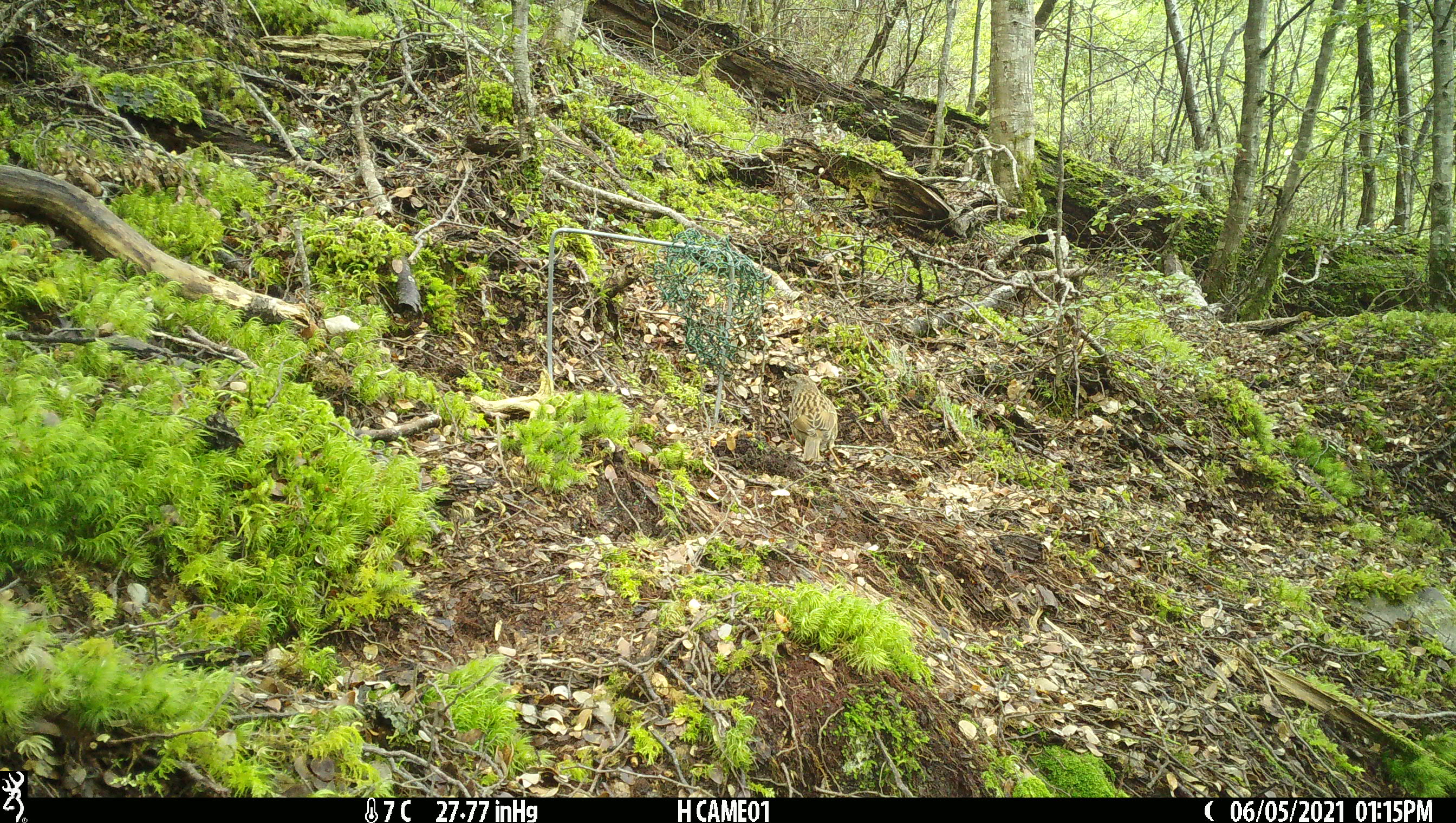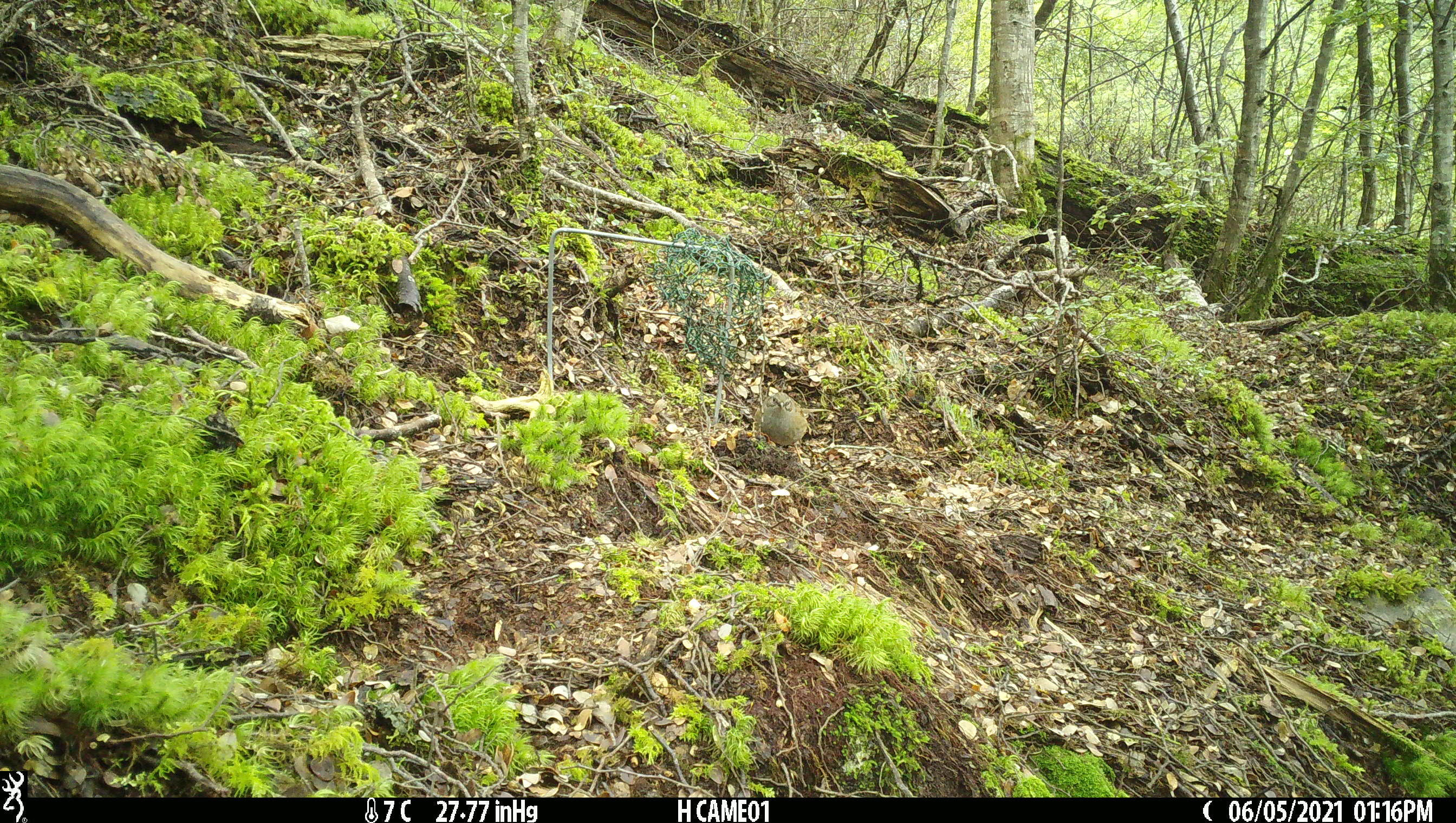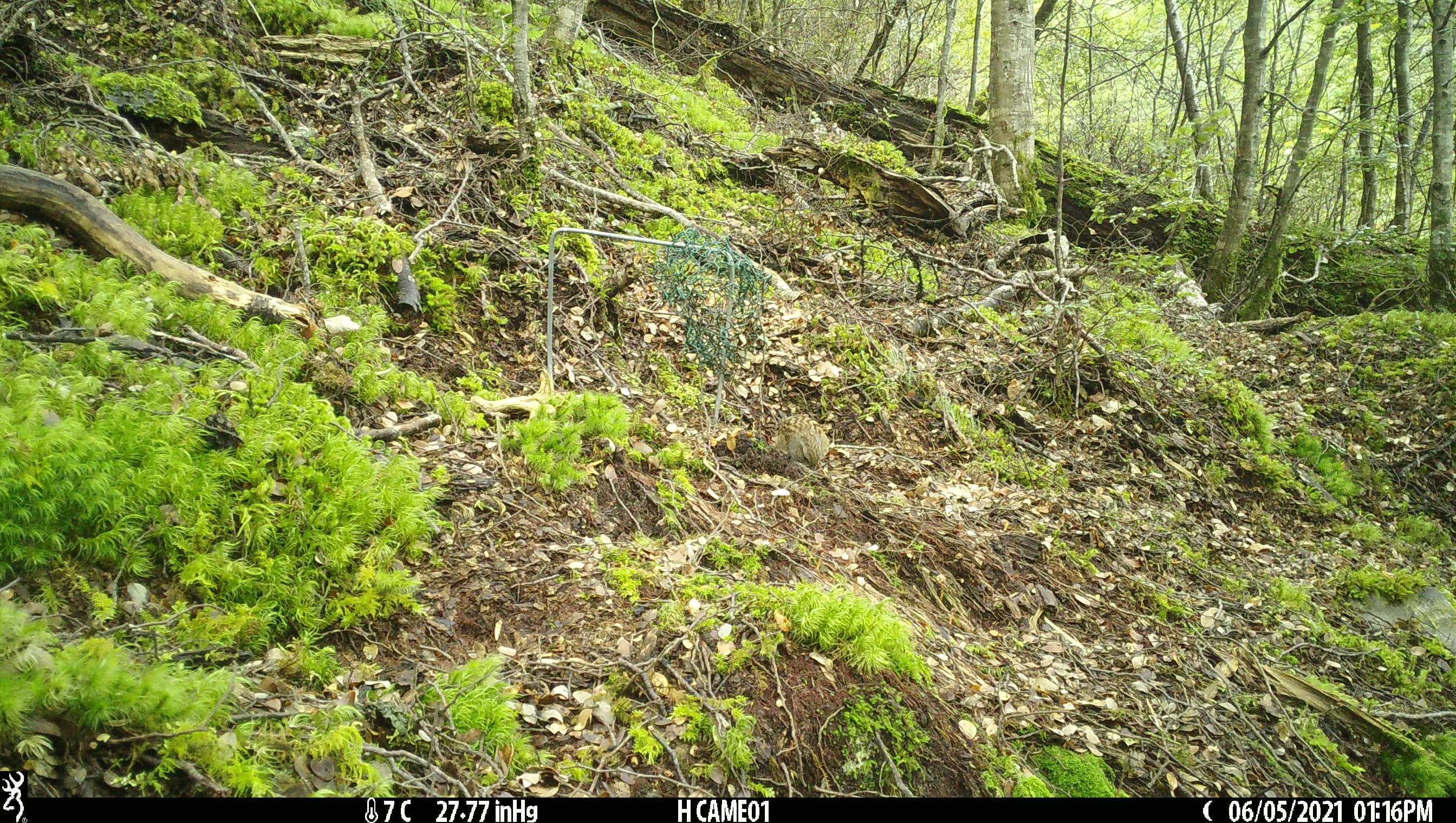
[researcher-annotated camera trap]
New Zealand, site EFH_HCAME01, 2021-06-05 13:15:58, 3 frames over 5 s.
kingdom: Animalia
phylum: Chordata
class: Aves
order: Passeriformes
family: Prunellidae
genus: Prunella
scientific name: Prunella modularis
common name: dunnock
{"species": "dunnock (Prunella modularis)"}